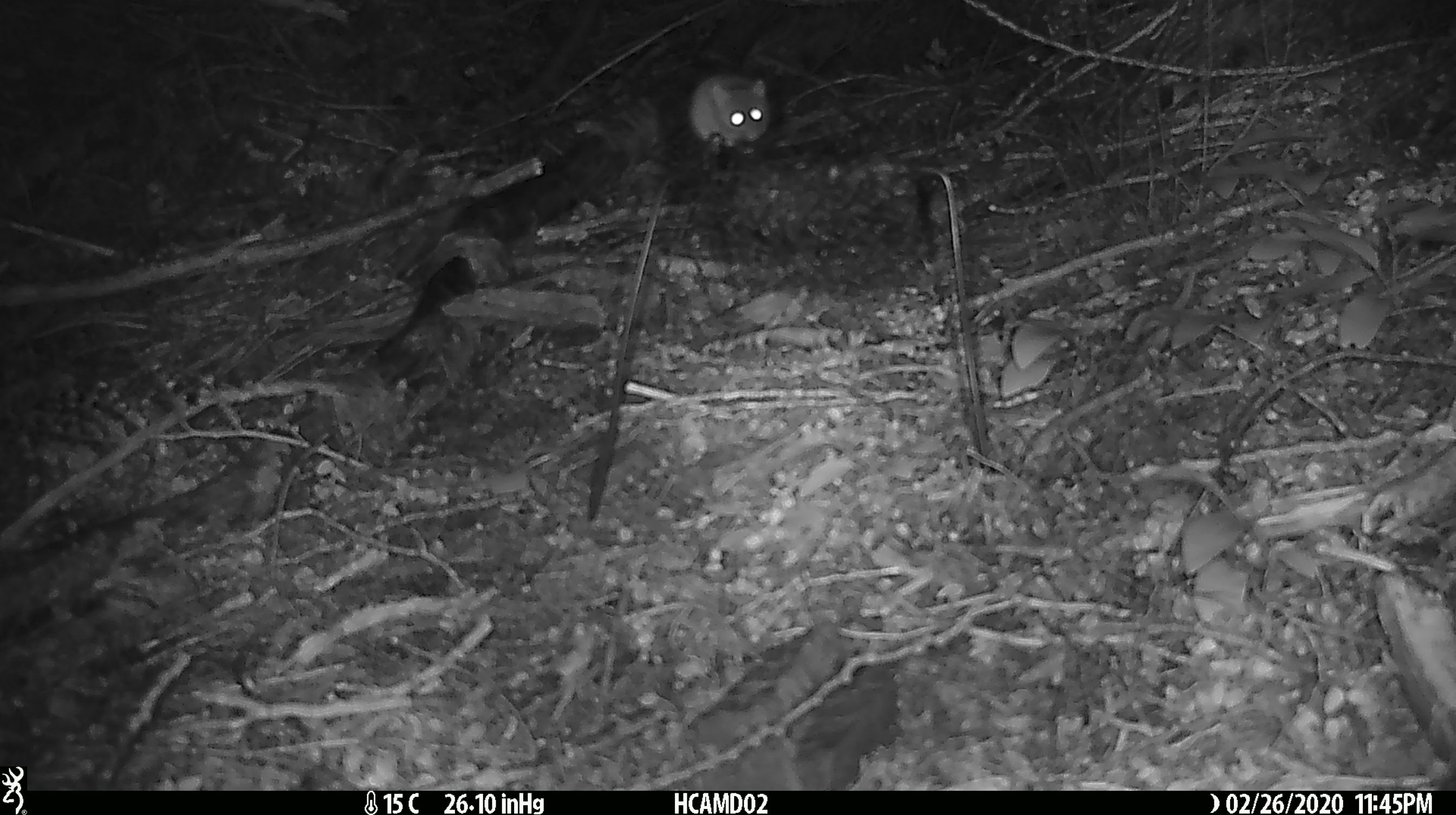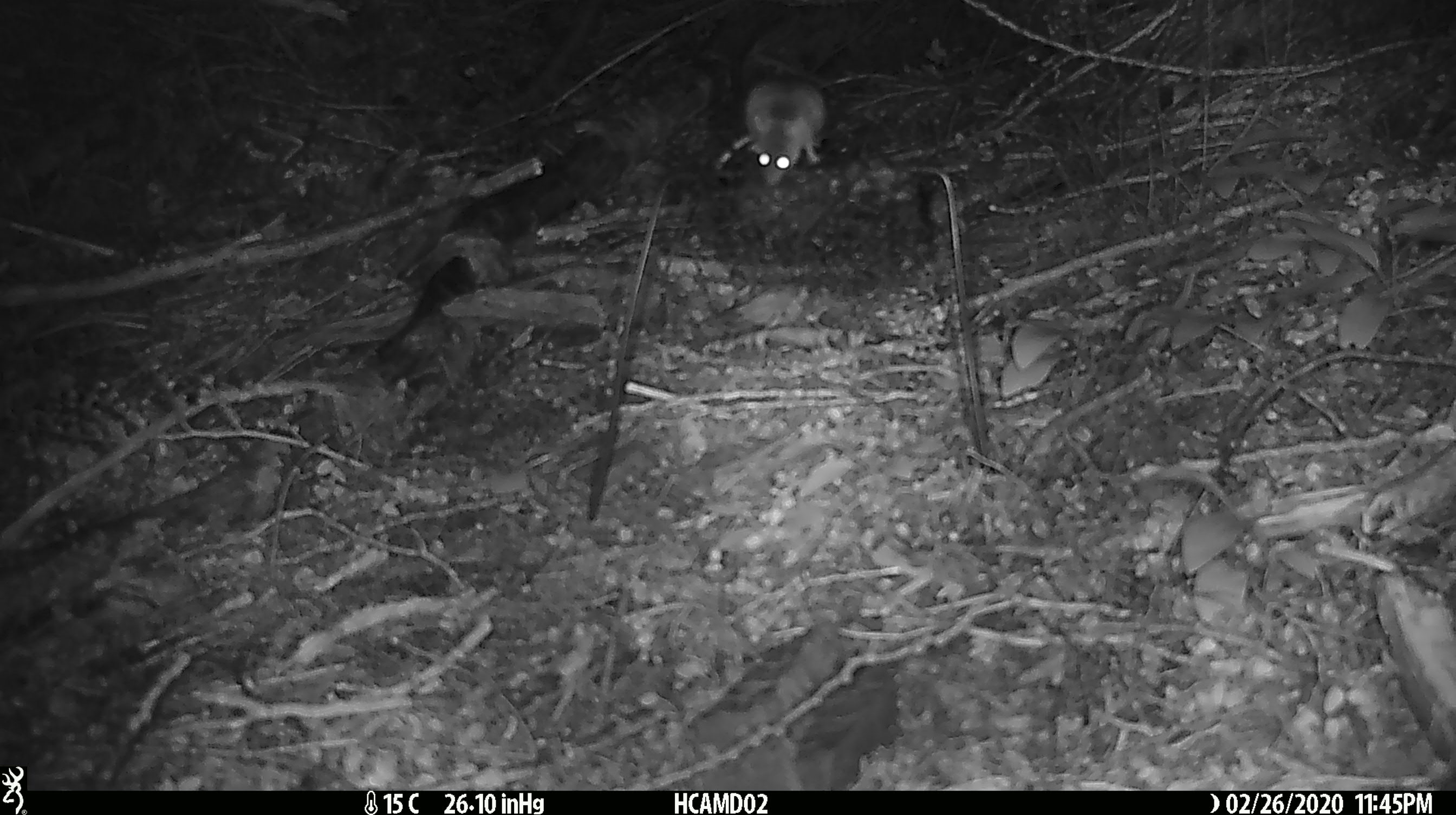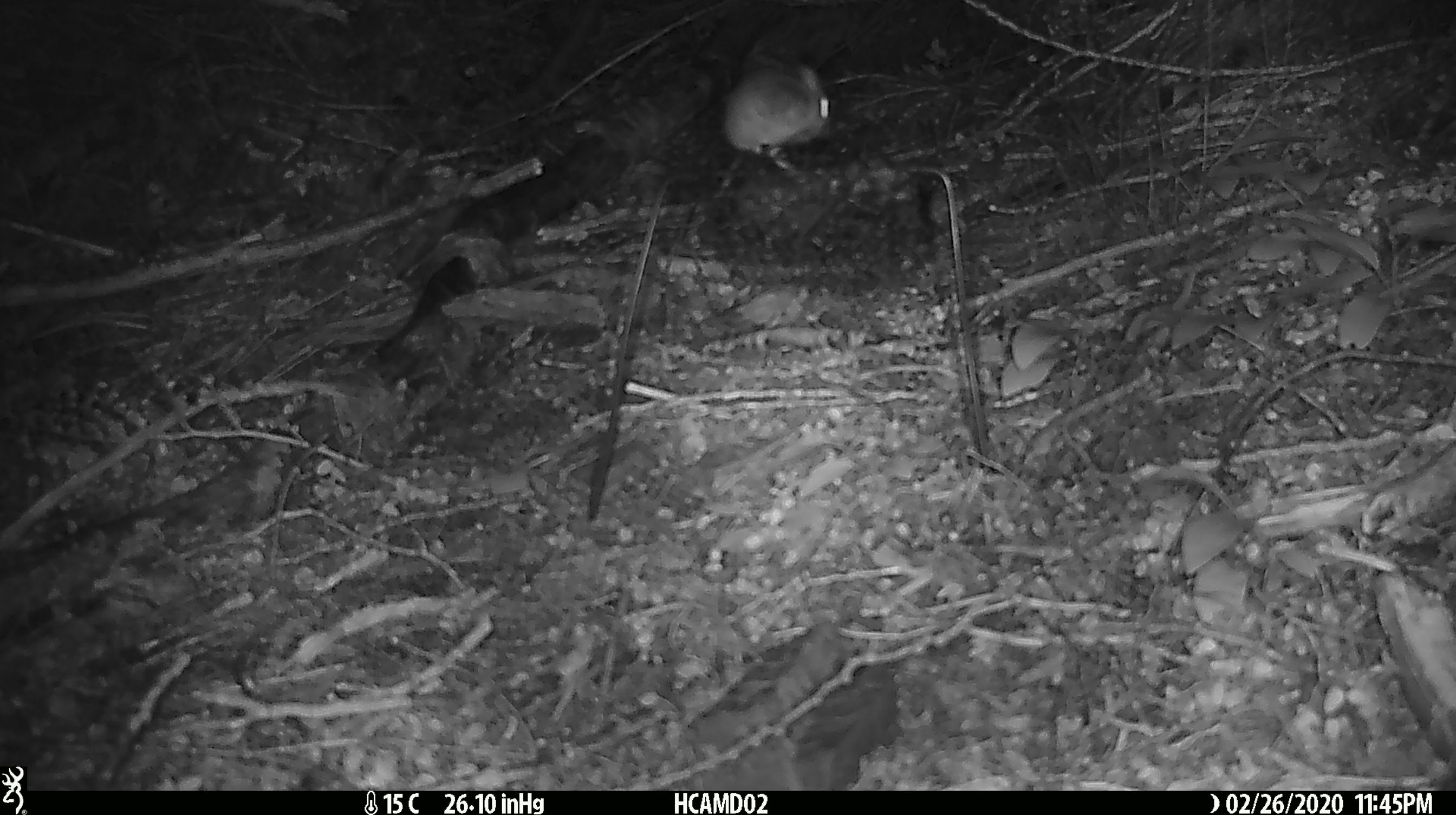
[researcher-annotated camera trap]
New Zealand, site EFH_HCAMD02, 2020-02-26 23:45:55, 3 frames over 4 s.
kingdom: Animalia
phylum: Chordata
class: Mammalia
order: Rodentia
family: Muridae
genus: Mus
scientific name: Mus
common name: mouse